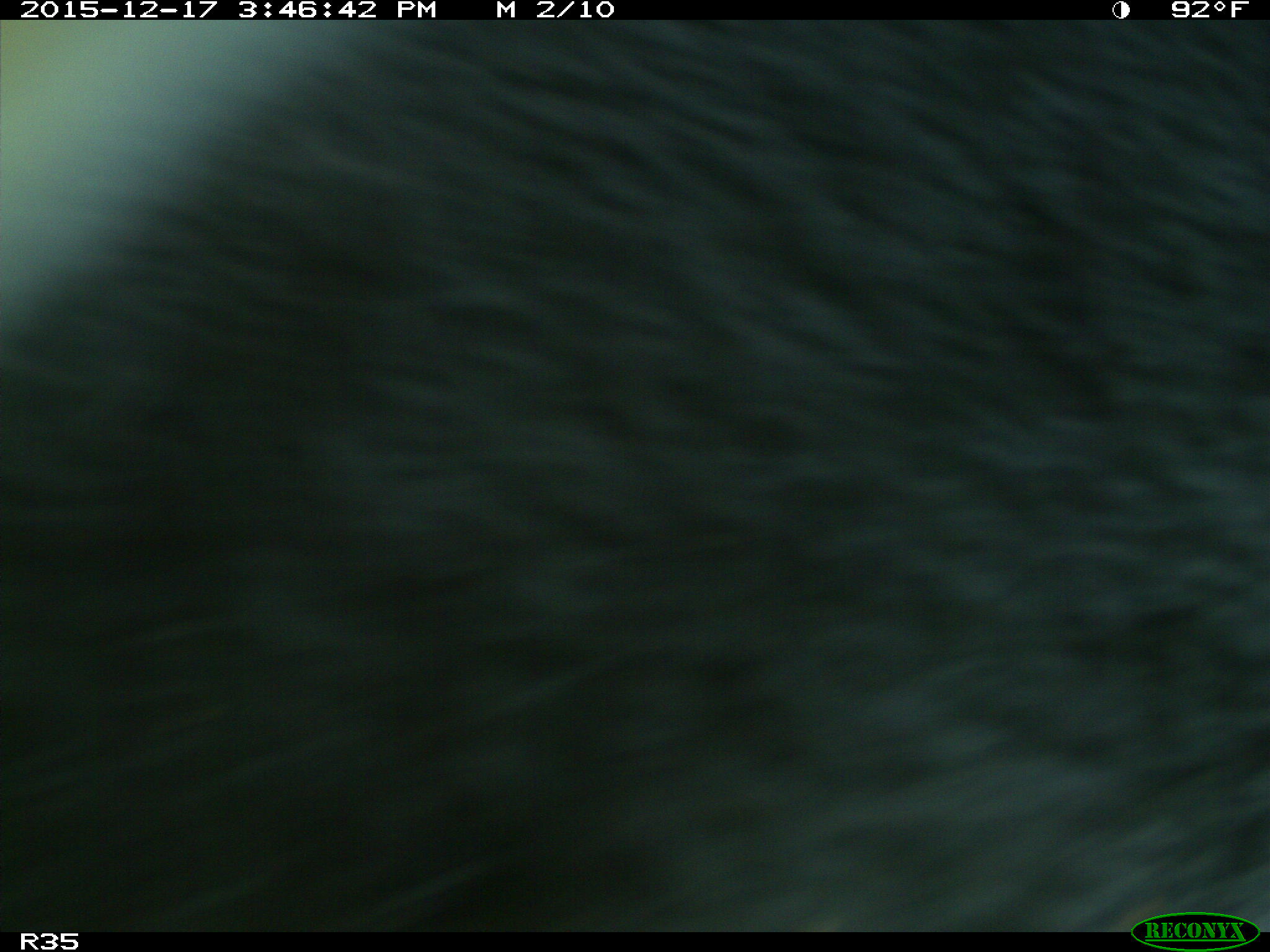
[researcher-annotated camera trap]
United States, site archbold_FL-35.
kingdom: Animalia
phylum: Chordata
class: Mammalia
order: Artiodactyla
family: Bovidae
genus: Bos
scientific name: Bos taurus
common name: domestic cow